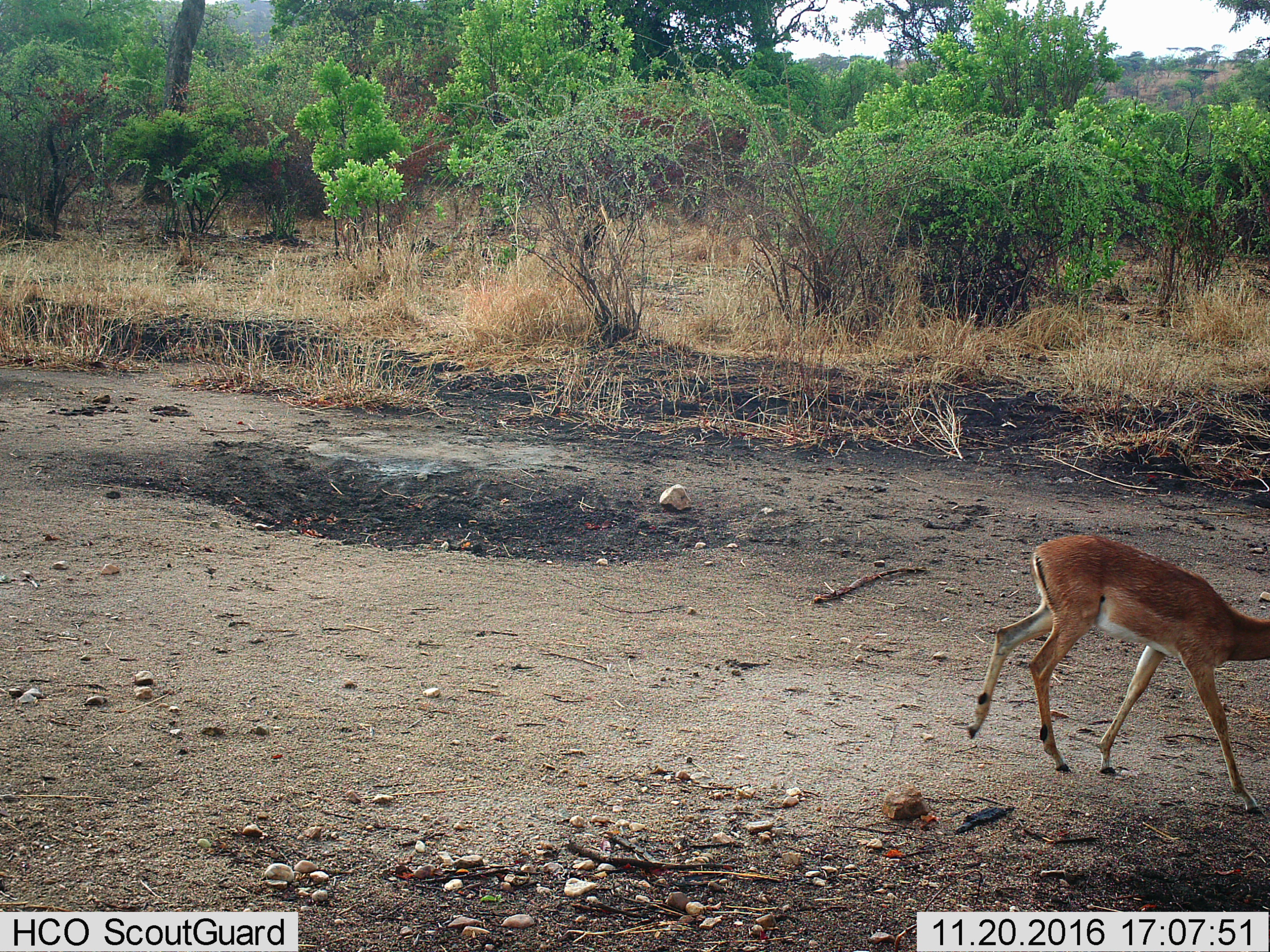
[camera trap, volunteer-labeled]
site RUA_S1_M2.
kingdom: Animalia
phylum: Chordata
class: Mammalia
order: Artiodactyla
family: Bovidae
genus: Aepyceros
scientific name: Aepyceros melampus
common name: impala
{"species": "impala (Aepyceros melampus)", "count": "1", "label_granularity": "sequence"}